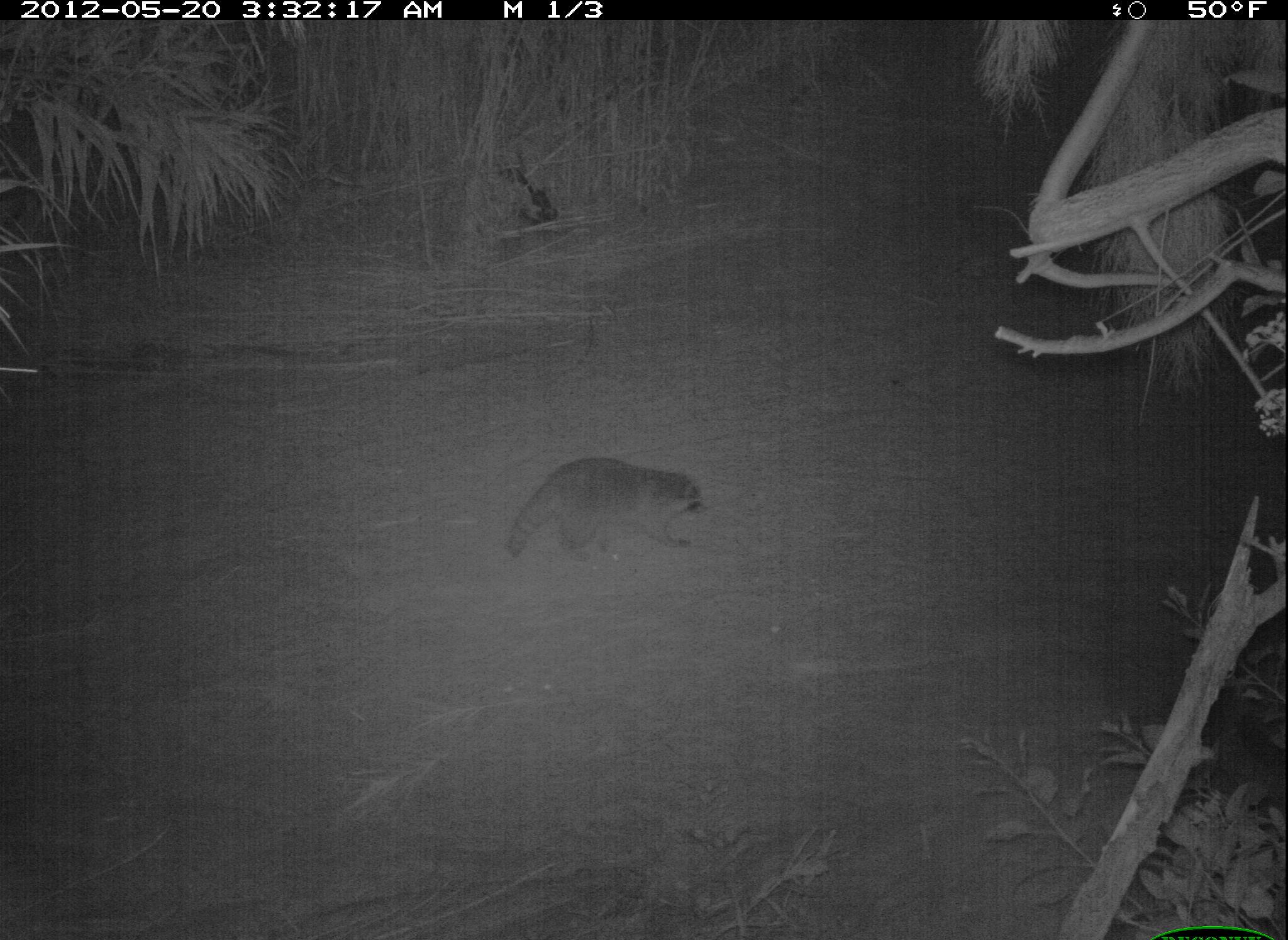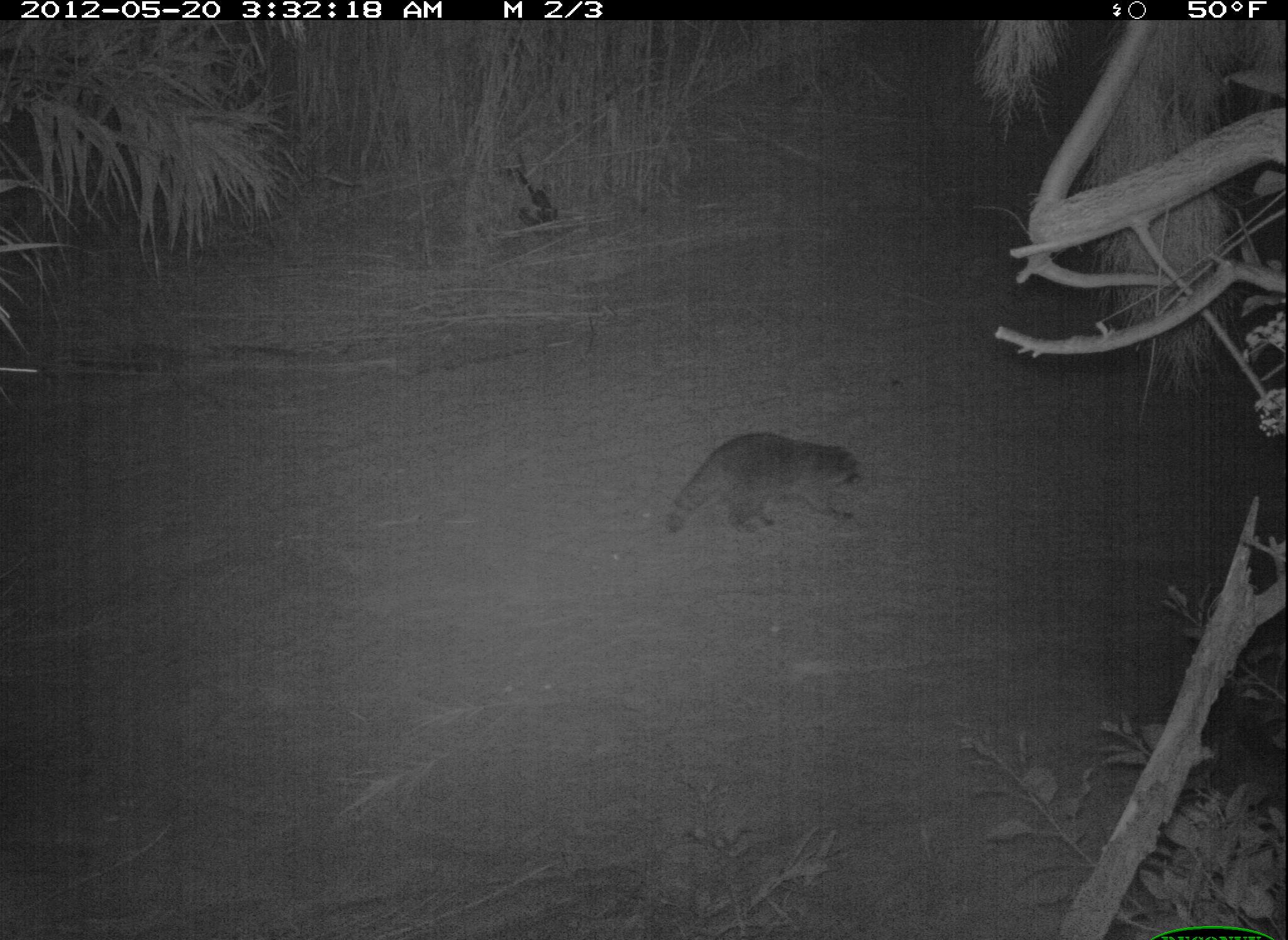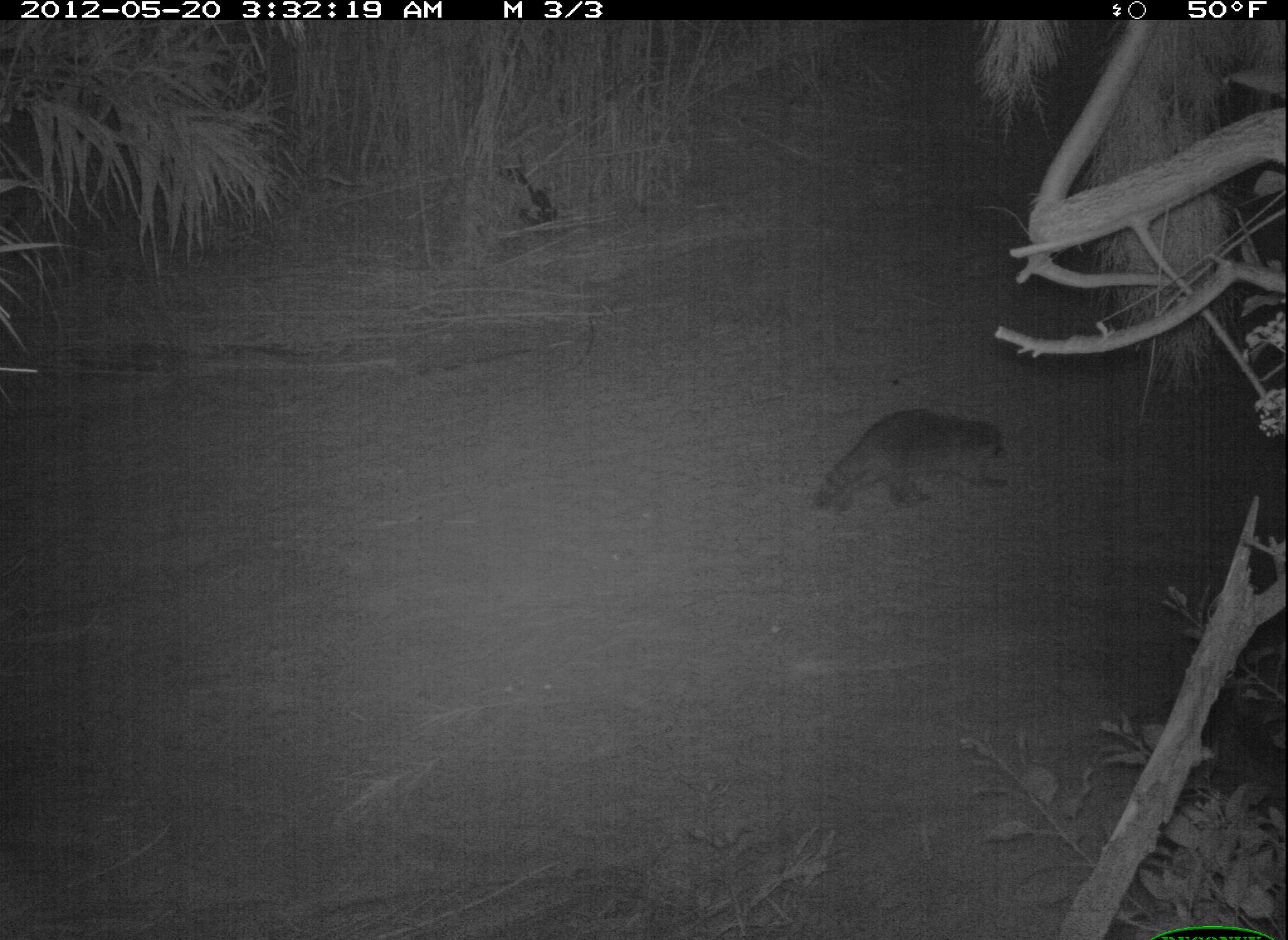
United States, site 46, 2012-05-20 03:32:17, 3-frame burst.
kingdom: Animalia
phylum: Chordata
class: Mammalia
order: Carnivora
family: Procyonidae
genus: Procyon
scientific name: Procyon lotor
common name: raccoon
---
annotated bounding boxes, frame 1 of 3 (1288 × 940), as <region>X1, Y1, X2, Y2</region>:
raccoon: <region>497, 456, 705, 570</region>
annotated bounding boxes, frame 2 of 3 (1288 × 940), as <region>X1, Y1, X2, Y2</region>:
raccoon: <region>644, 420, 887, 557</region>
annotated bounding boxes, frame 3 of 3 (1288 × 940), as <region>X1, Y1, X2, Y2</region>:
raccoon: <region>800, 388, 1037, 530</region>